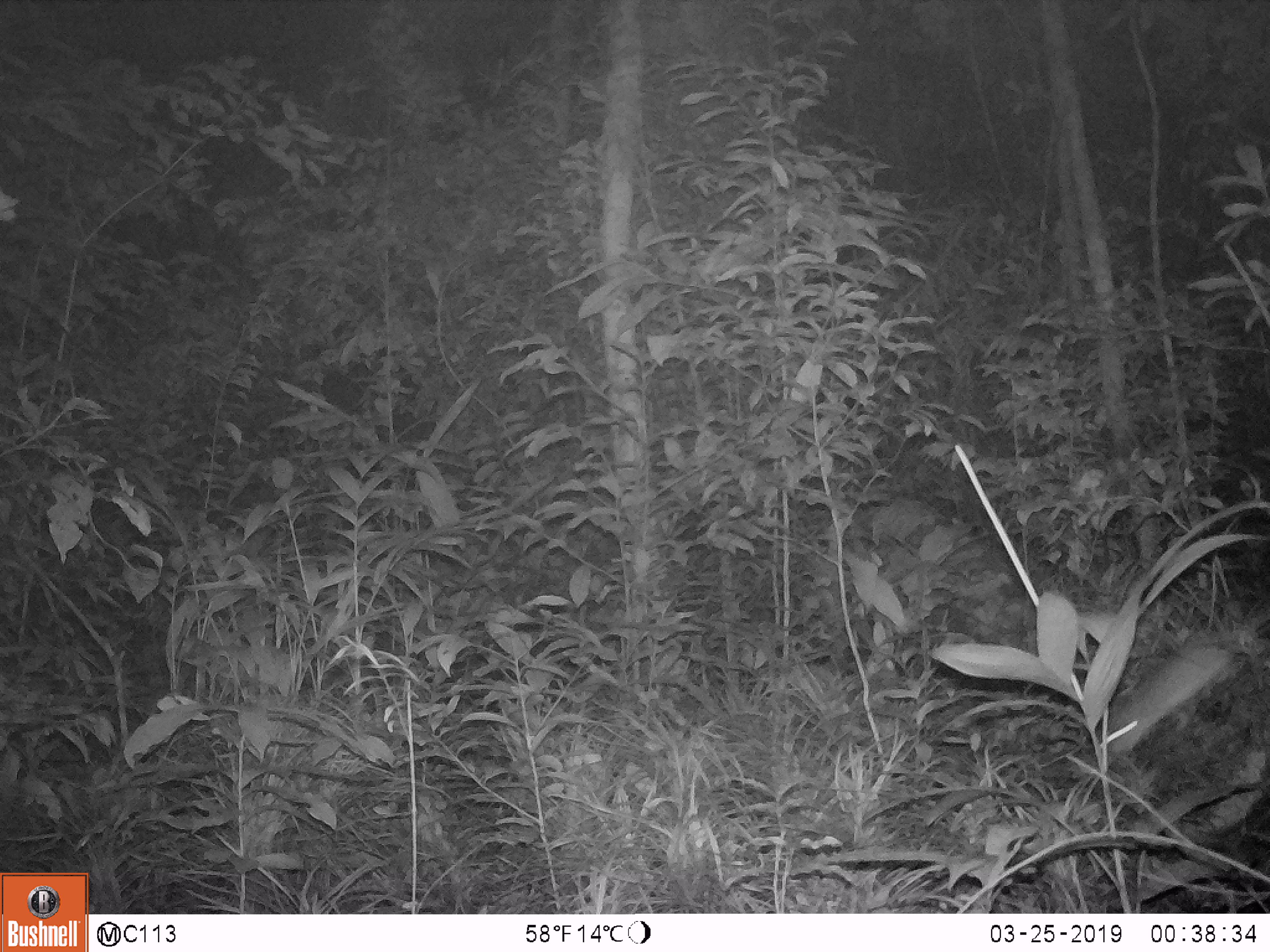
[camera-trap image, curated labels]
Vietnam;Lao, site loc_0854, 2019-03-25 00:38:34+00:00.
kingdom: Animalia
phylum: Chordata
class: Mammalia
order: Rodentia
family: Muridae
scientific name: Muridae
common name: old-world mice and rats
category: unidentified murid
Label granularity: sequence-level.